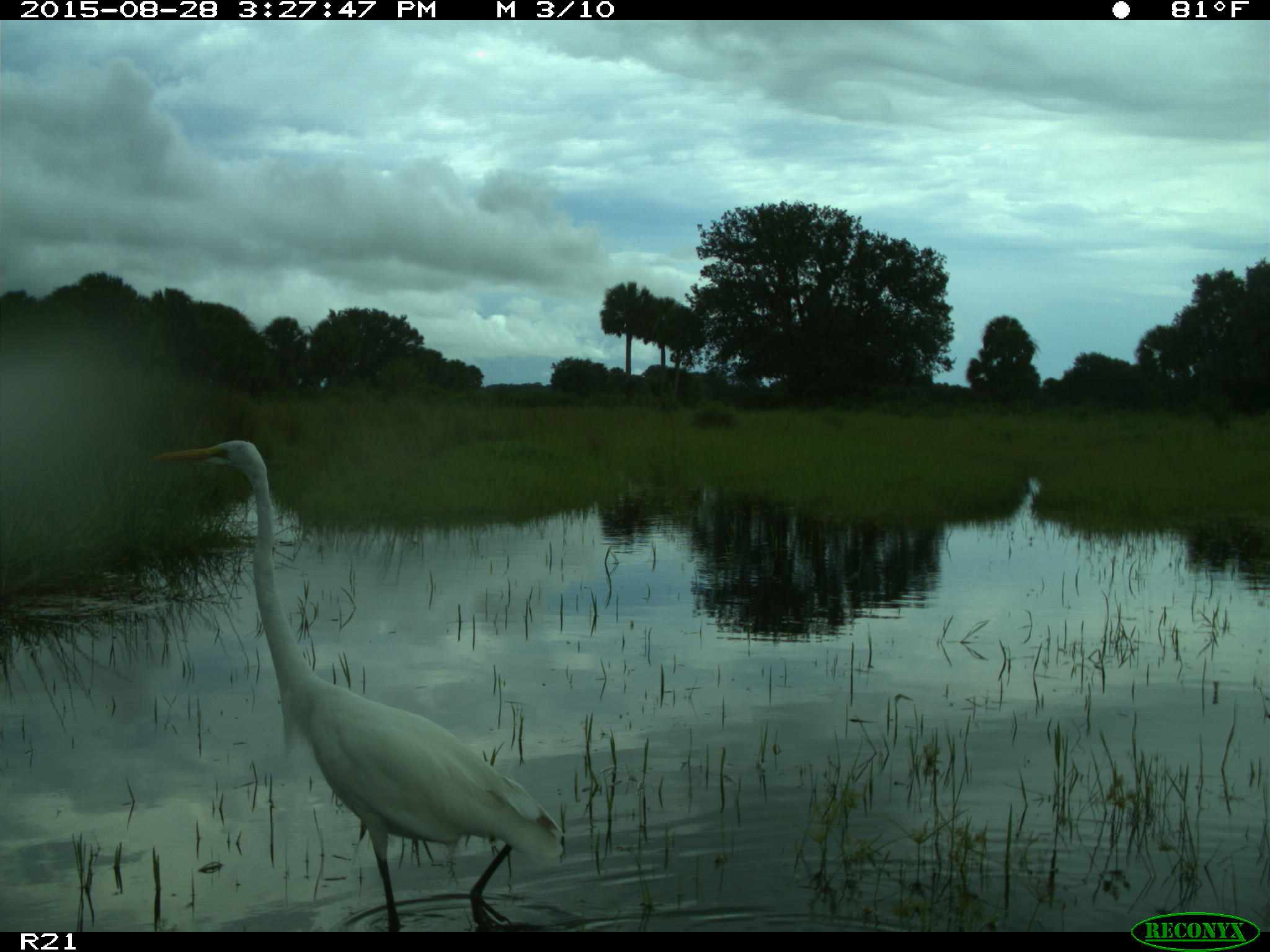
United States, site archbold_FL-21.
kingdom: Animalia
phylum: Chordata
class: Aves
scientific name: Aves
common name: birds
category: unidentified bird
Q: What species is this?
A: Unidentified bird (birds) (Aves).